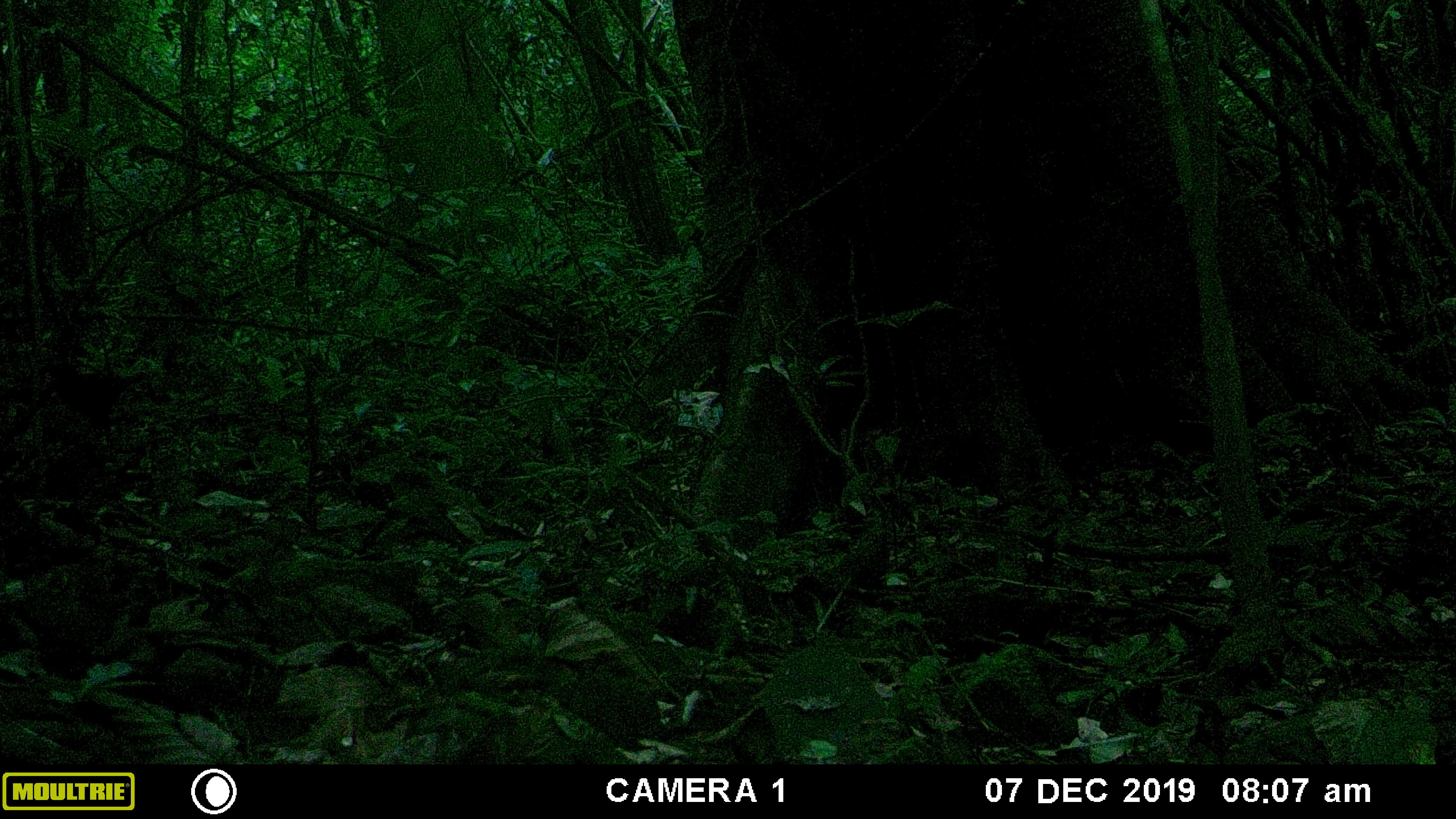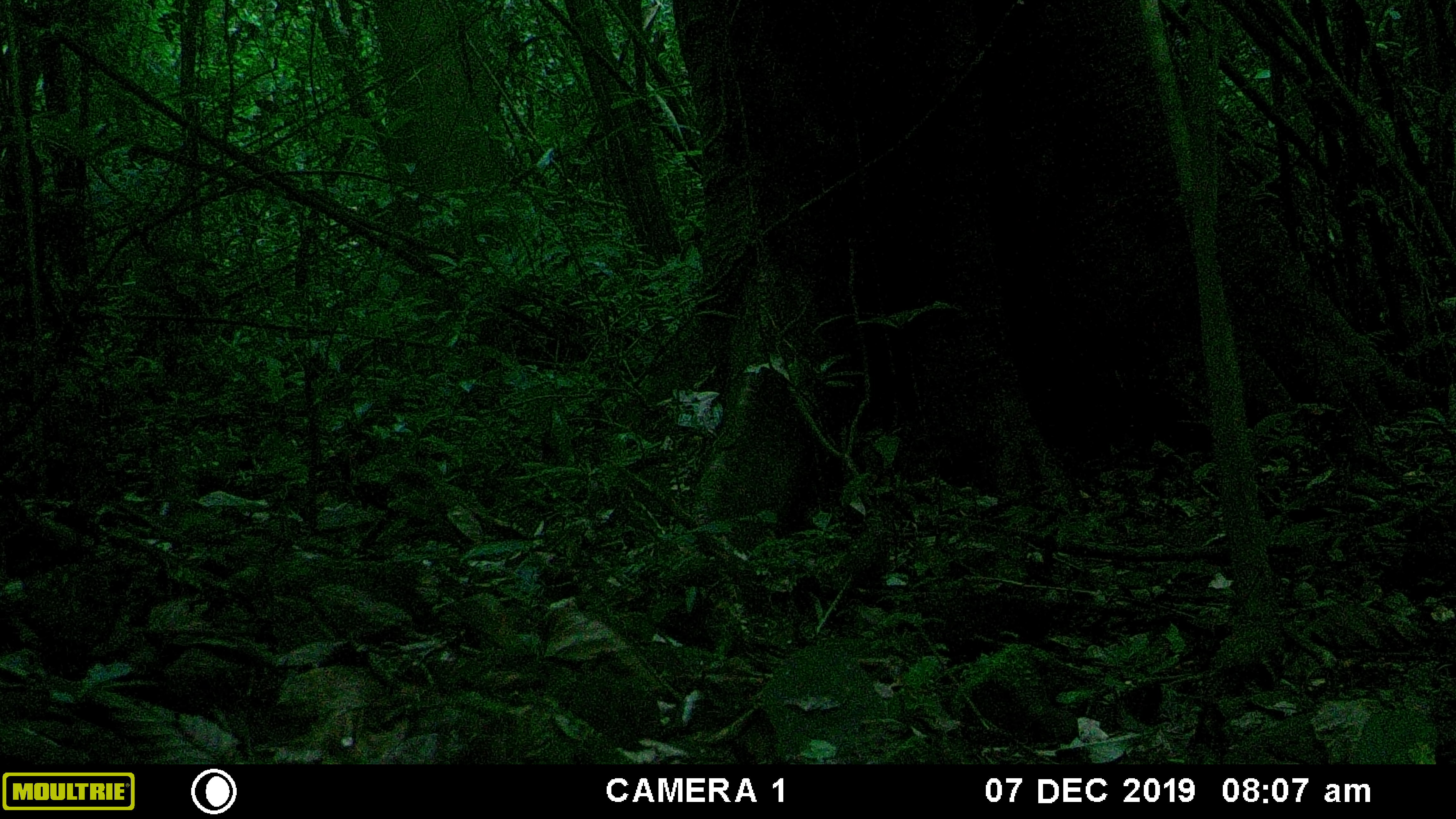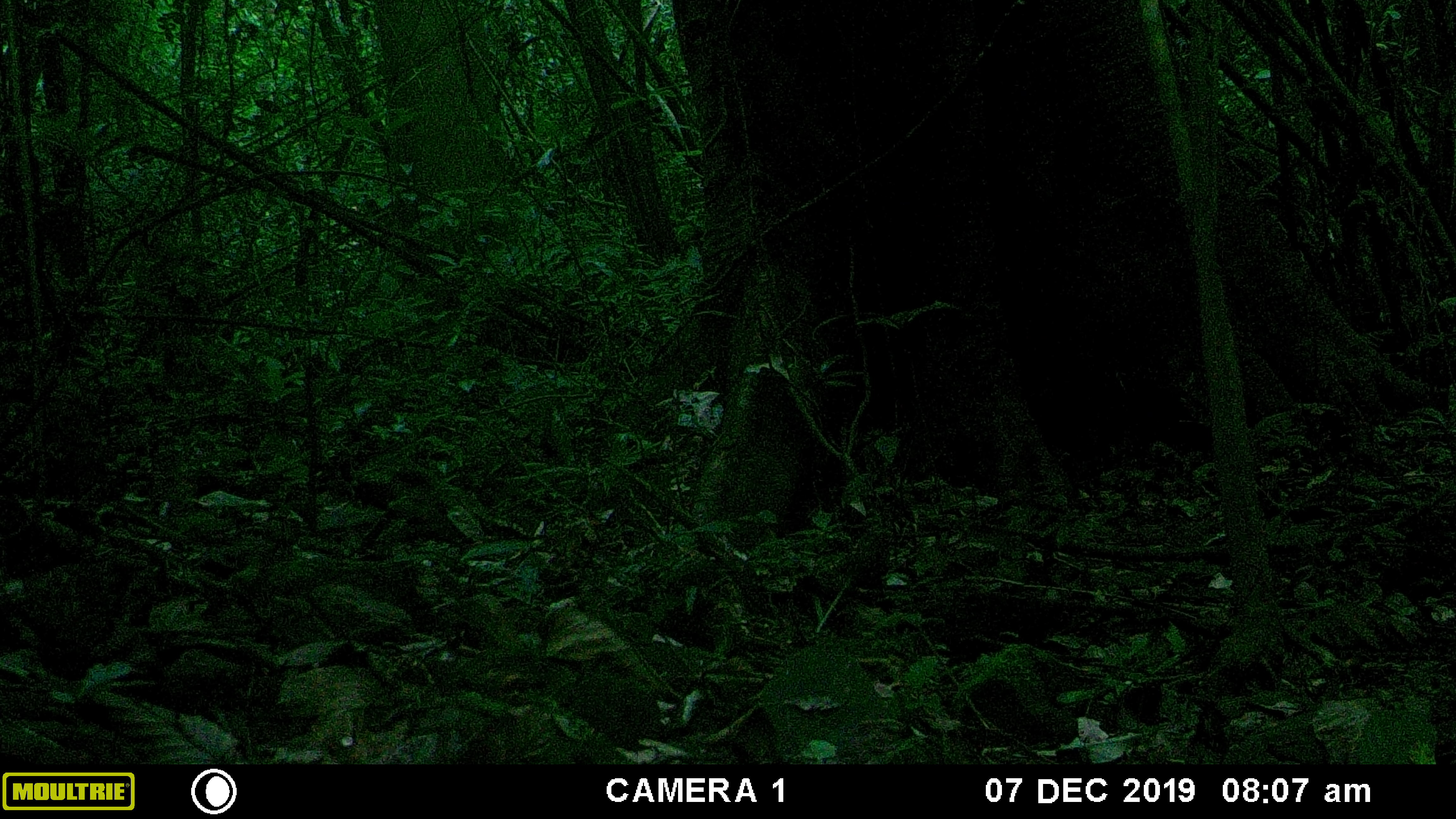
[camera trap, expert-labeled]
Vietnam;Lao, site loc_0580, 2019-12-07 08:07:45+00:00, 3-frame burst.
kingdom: Animalia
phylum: Chordata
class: Mammalia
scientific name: Mammalia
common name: mammal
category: unidentified small mammal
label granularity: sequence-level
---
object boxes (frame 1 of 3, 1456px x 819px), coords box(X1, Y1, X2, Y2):
unidentified small mammal: box(34, 360, 143, 440)